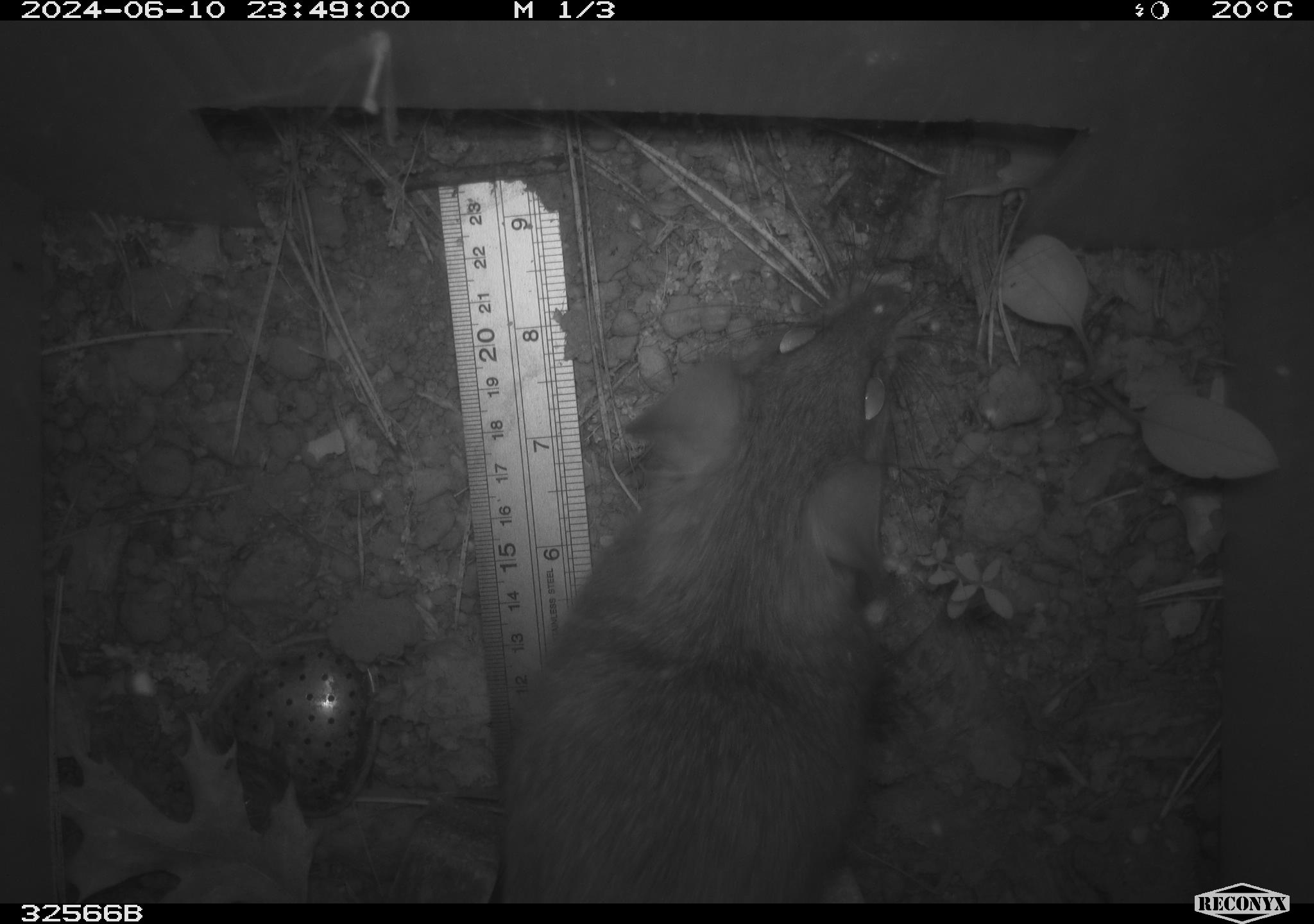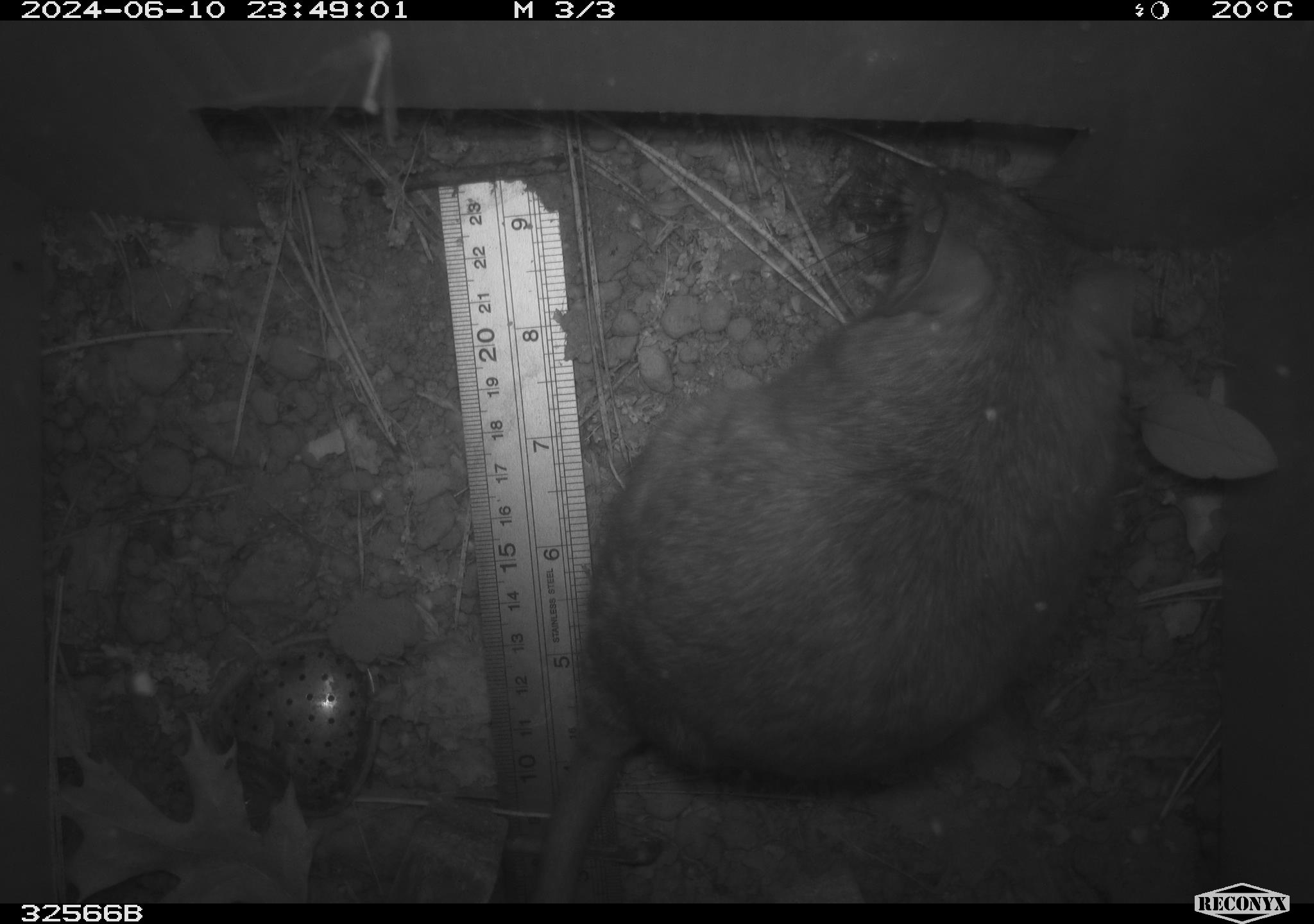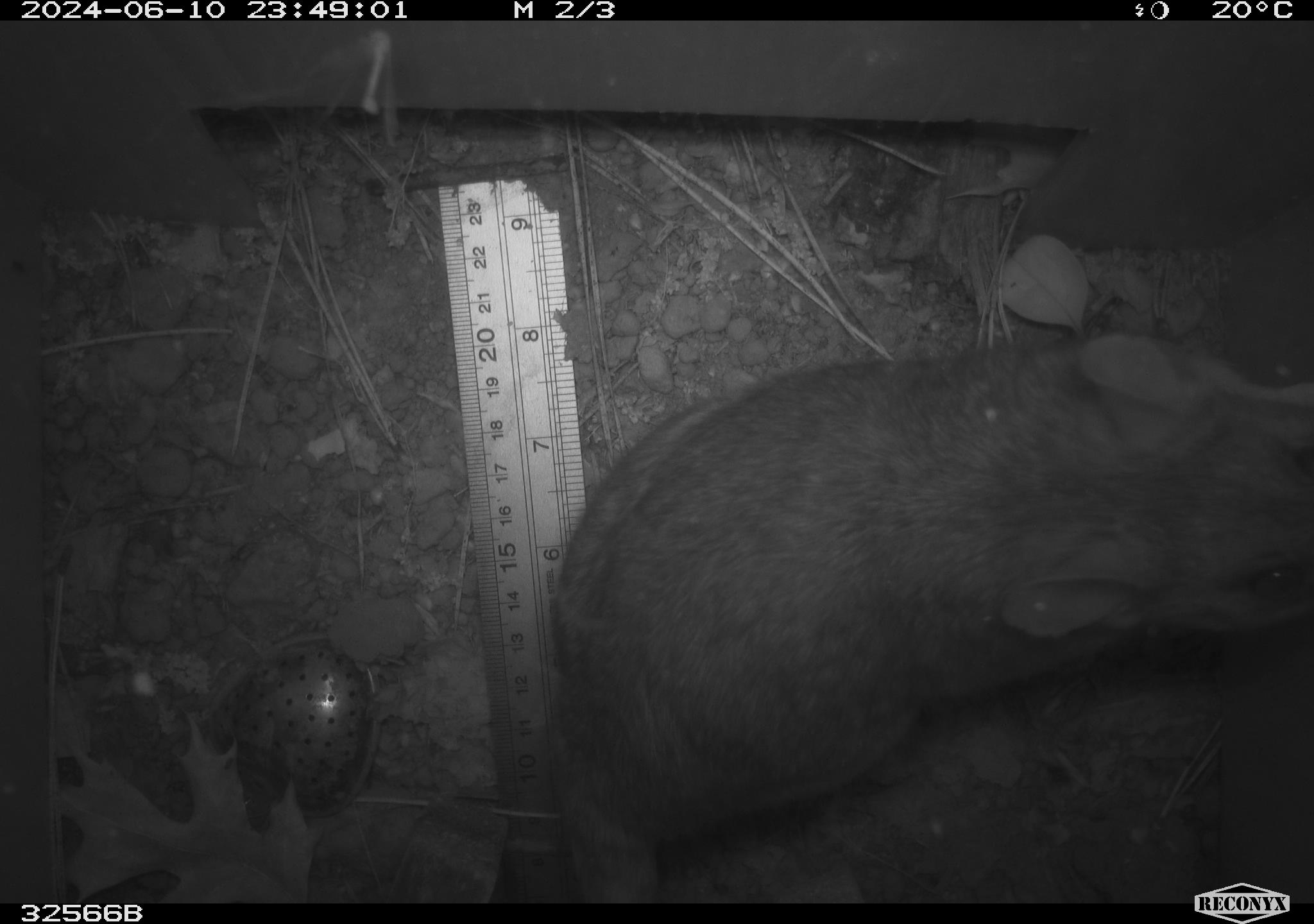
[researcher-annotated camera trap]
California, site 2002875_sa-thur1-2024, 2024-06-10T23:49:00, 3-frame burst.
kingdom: Animalia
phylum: Chordata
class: Mammalia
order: Rodentia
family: Cricetidae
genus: Neotoma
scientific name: Neotoma fuscipes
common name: dusky-footed woodrat